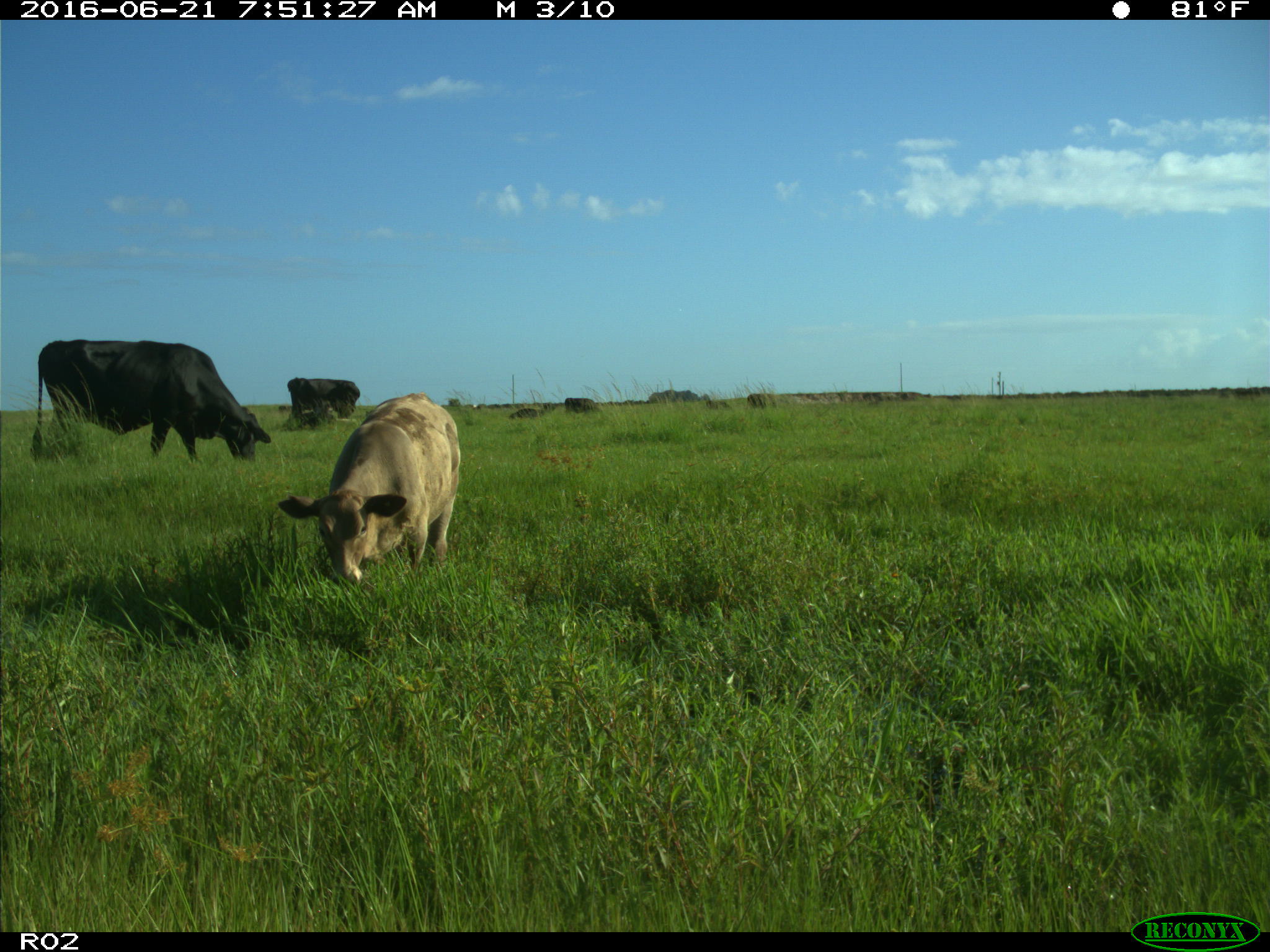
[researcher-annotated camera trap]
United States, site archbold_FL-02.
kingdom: Animalia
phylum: Chordata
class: Mammalia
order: Artiodactyla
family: Bovidae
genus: Bos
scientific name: Bos taurus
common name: domestic cow